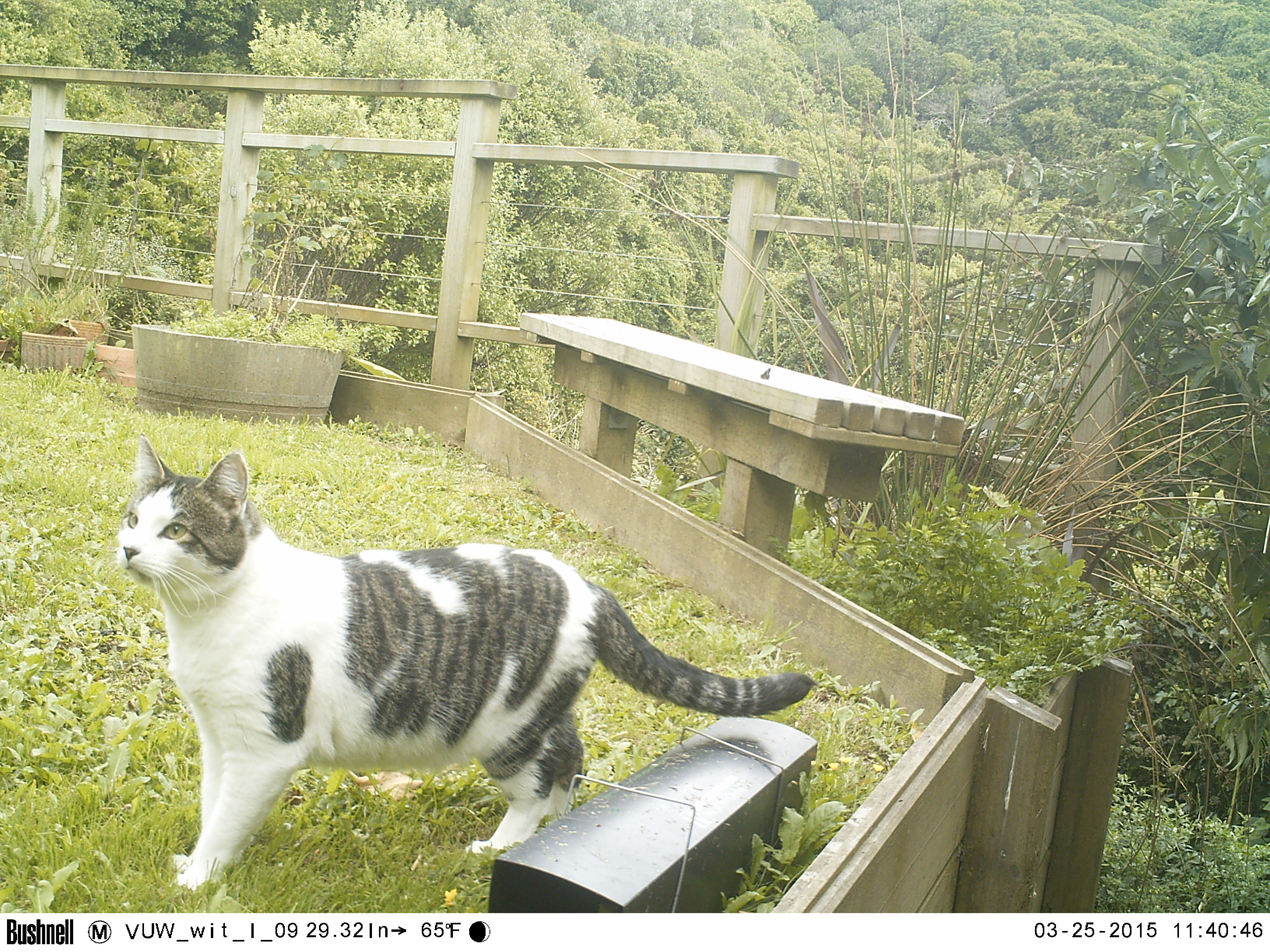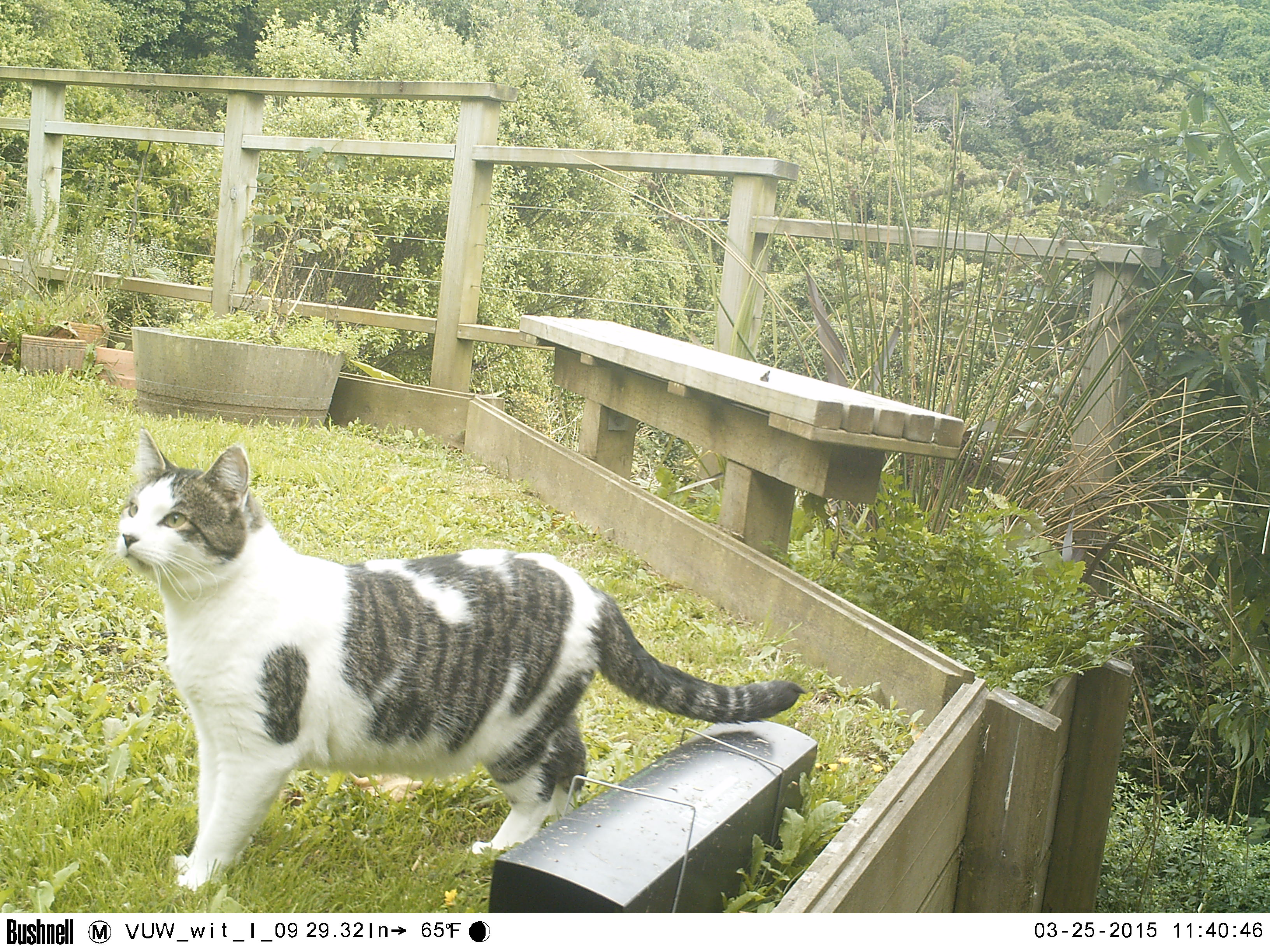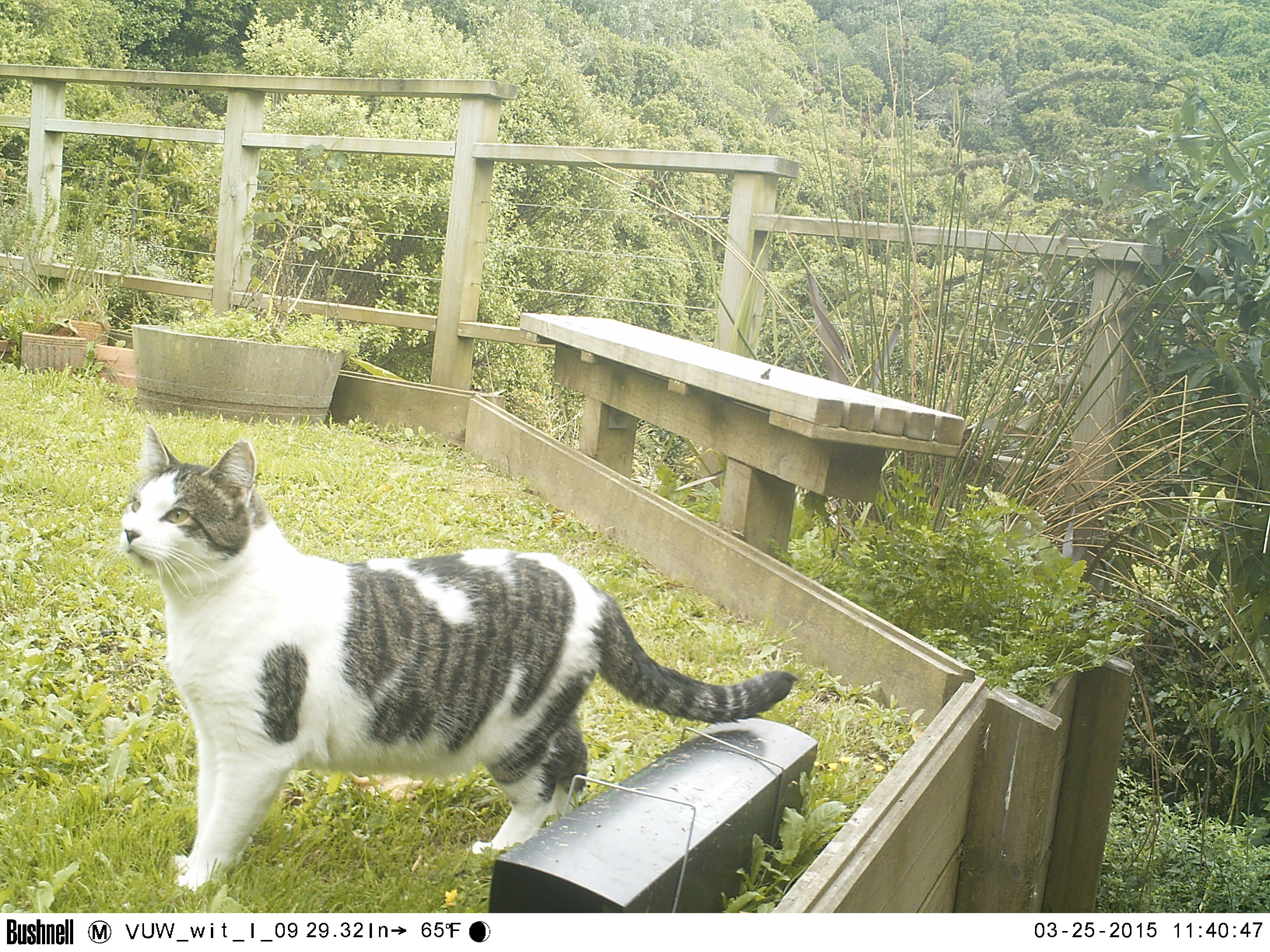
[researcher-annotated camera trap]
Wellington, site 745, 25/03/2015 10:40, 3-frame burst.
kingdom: Animalia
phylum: Chordata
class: Mammalia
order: Carnivora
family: Felidae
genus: Felis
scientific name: Felis catus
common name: cat